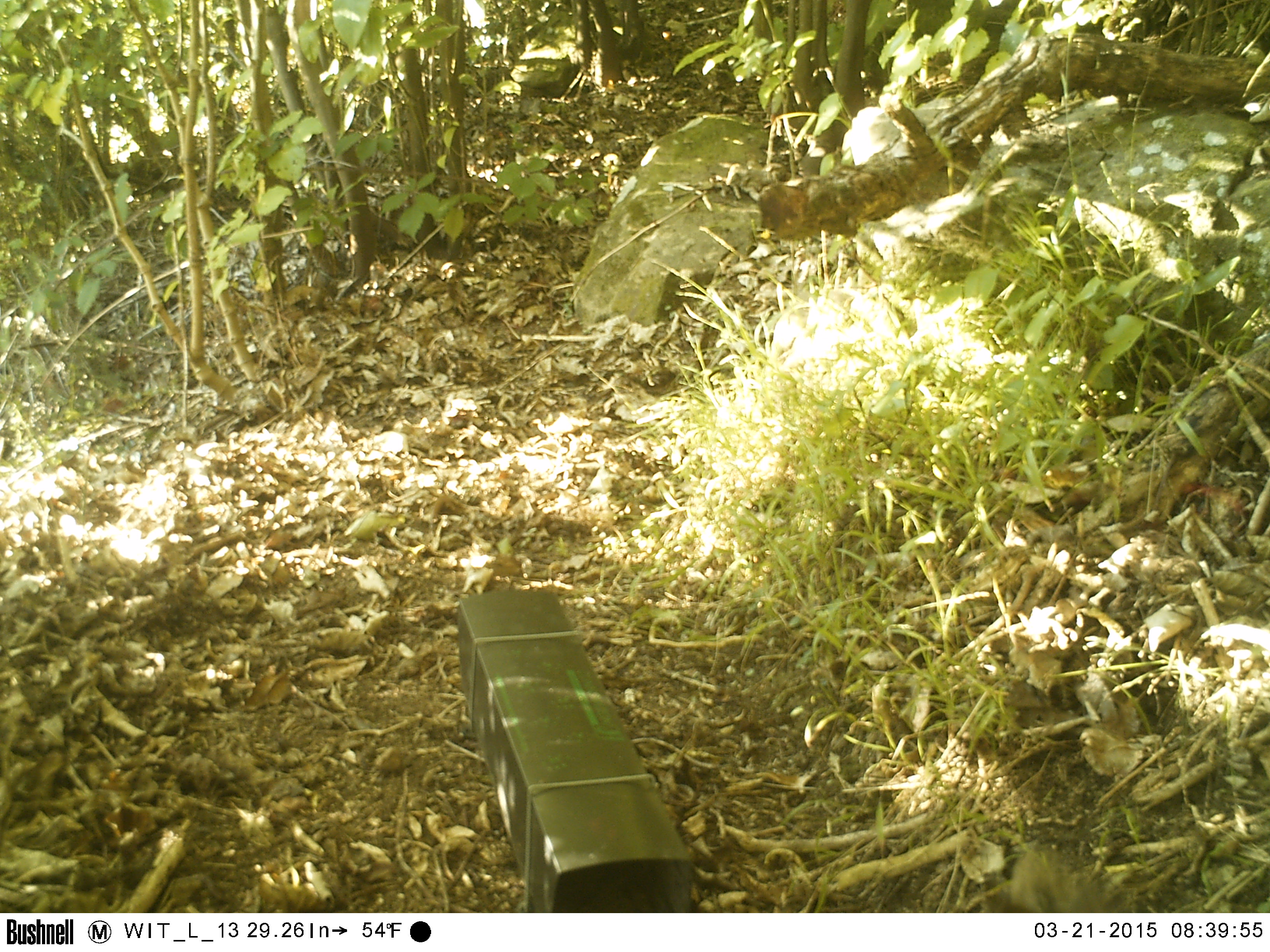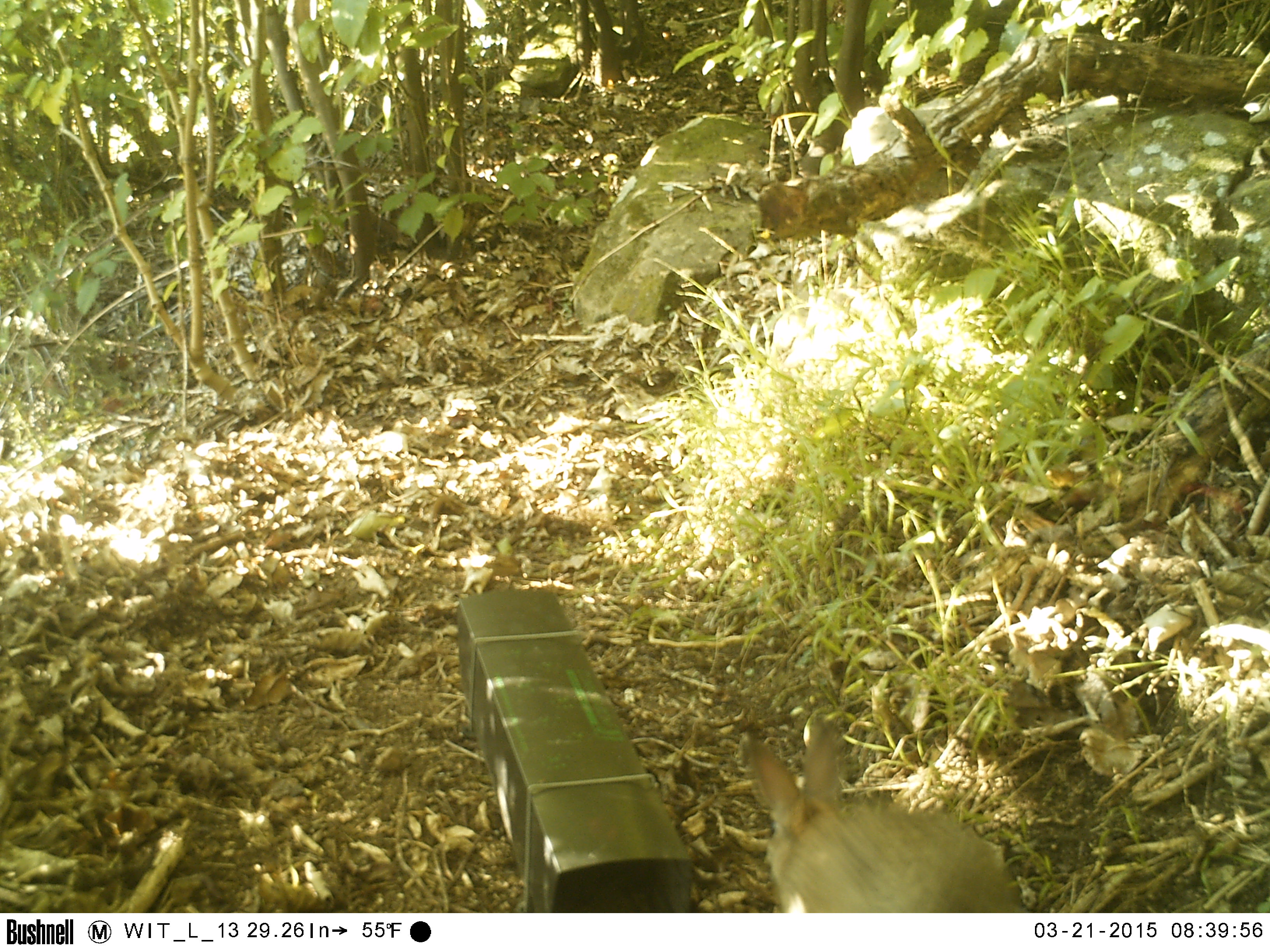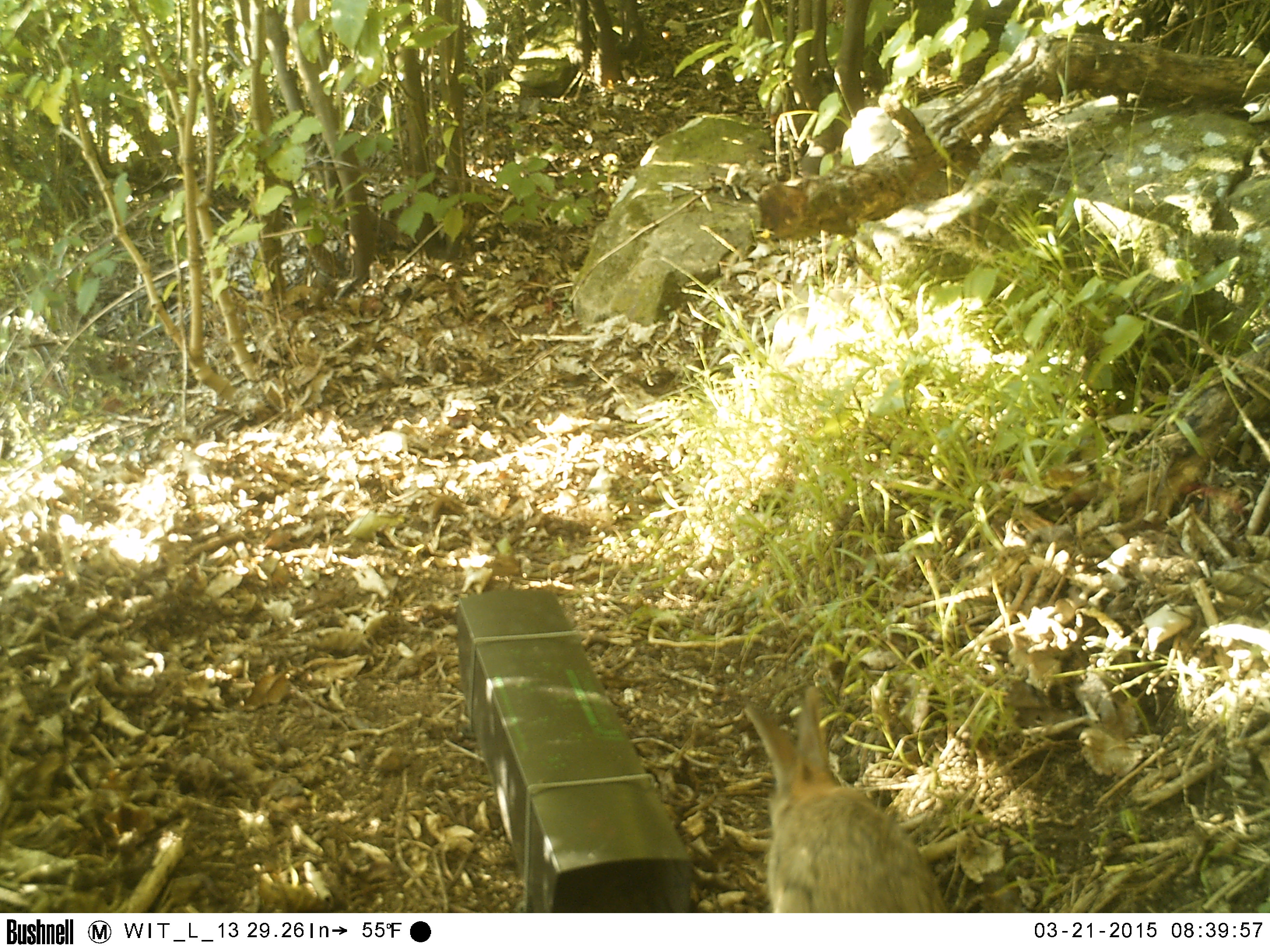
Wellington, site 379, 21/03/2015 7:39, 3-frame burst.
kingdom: Animalia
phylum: Chordata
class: Mammalia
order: Lagomorpha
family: Leporidae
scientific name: Leporidae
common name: rabbit